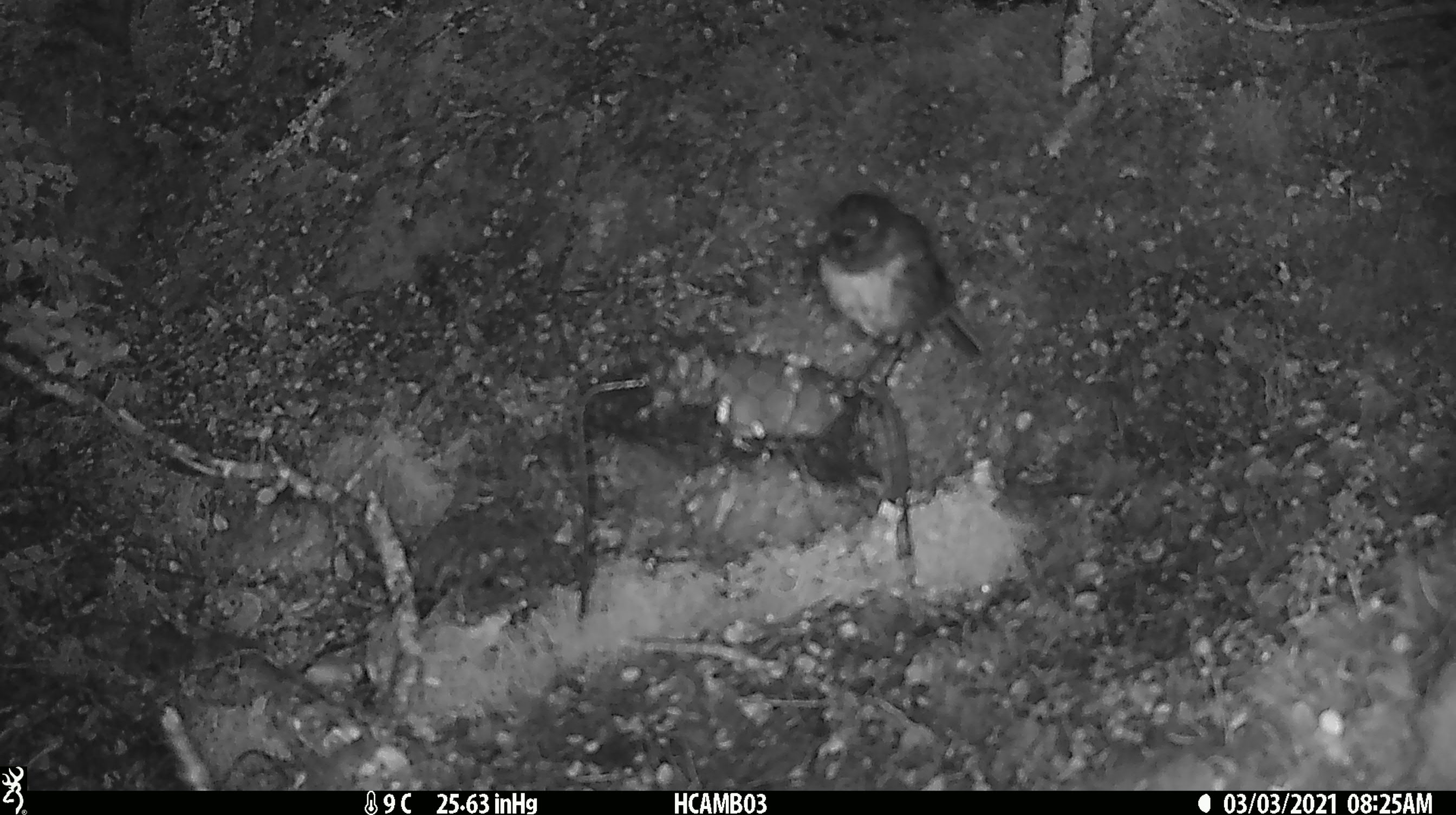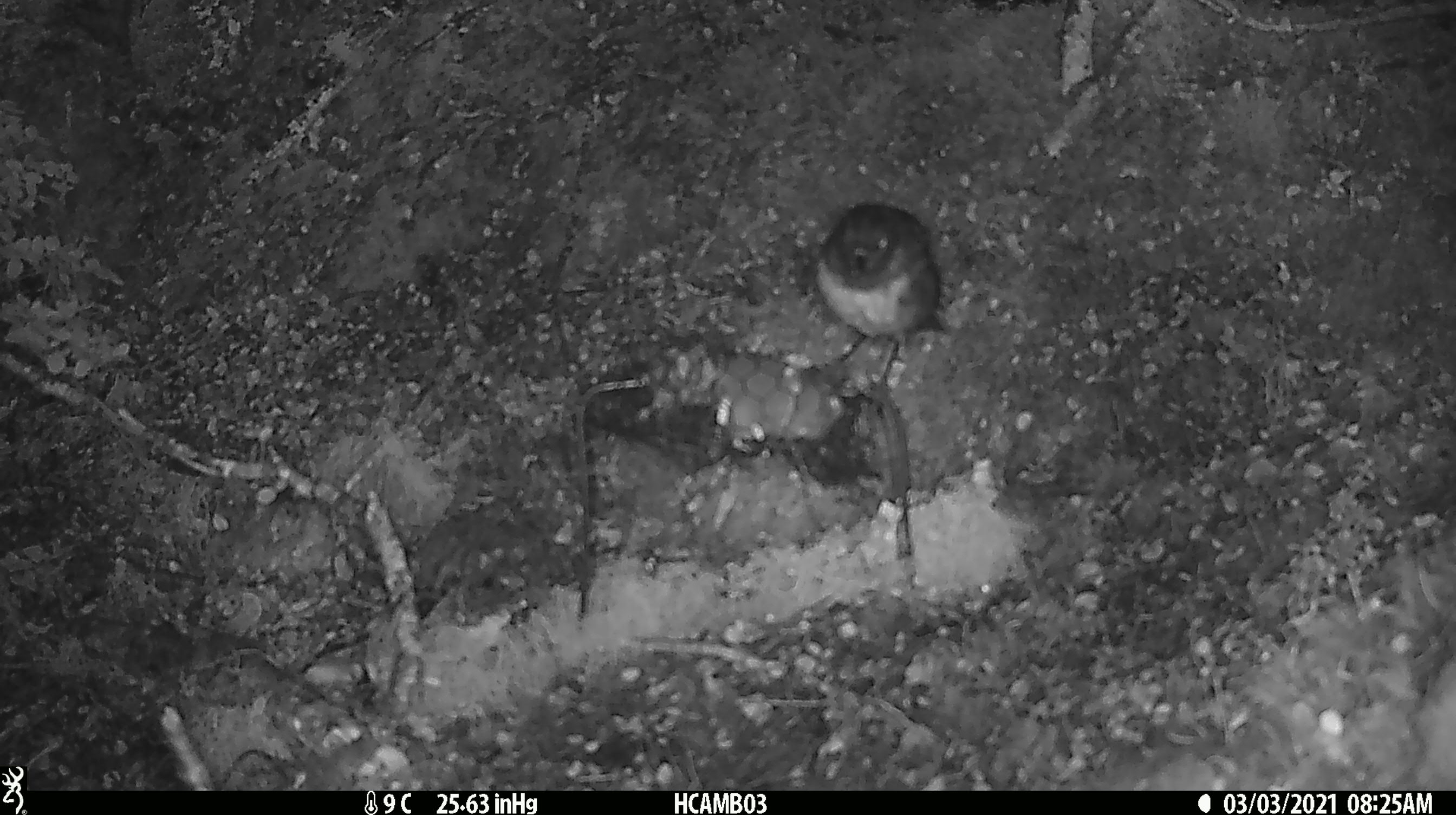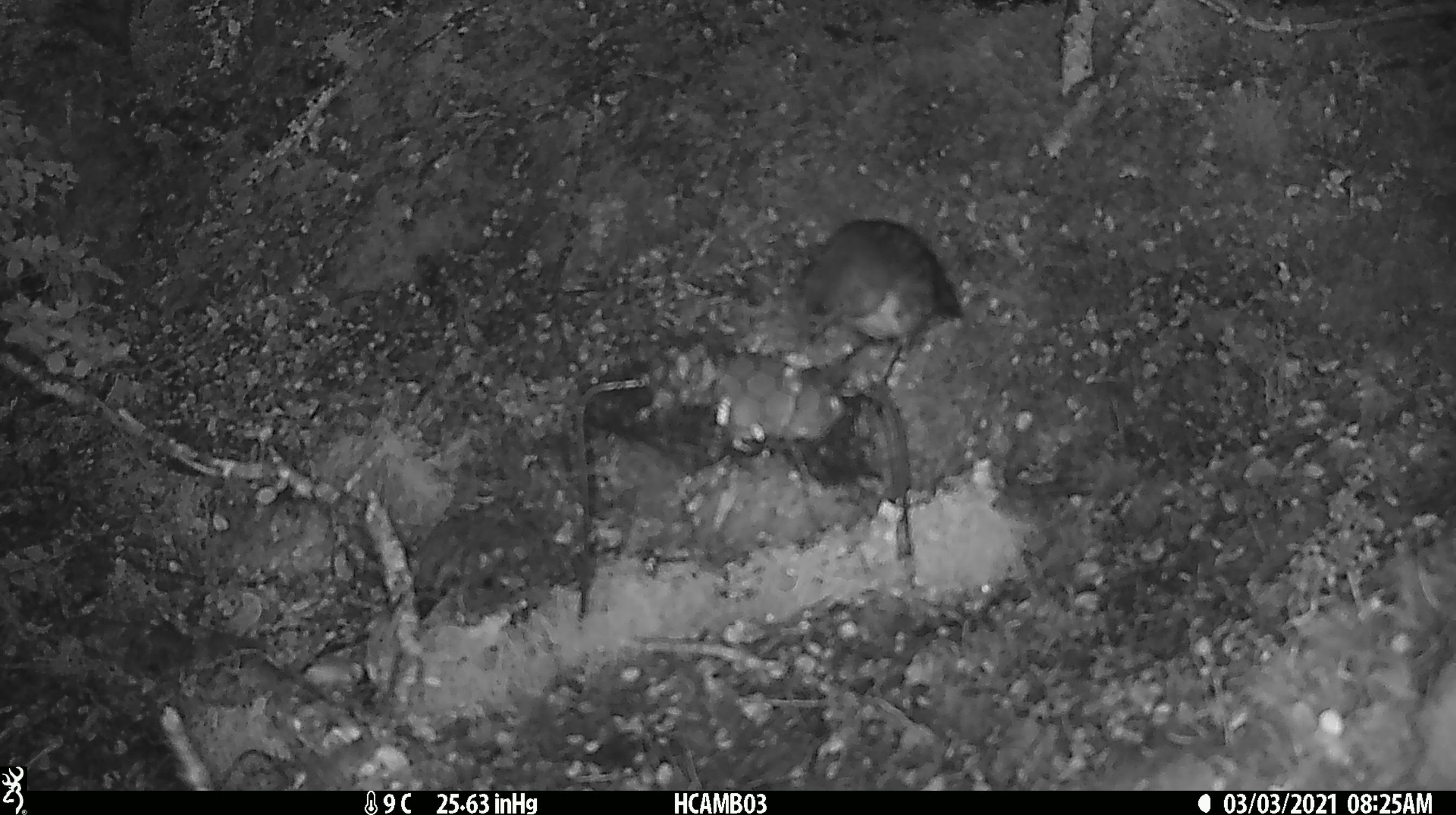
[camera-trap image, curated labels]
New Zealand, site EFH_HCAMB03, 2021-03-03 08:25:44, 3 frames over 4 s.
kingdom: Animalia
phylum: Chordata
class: Aves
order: Passeriformes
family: Petroicidae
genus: Petroica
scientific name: Petroica australis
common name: new zealand robin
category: robin